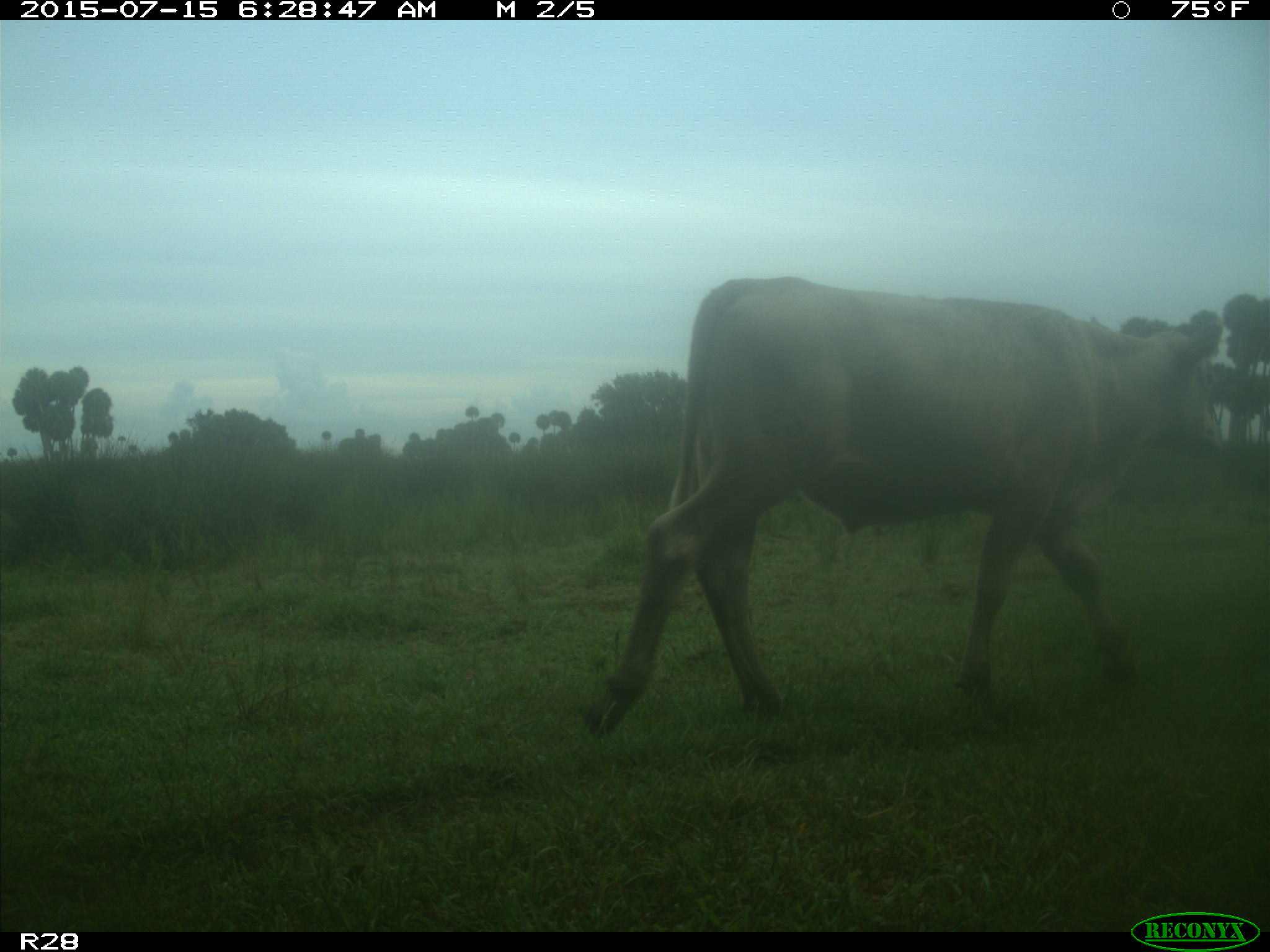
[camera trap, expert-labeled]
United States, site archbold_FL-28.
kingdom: Animalia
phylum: Chordata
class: Mammalia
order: Artiodactyla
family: Bovidae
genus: Bos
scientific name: Bos taurus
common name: domestic cow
Bos taurus (domestic cow).